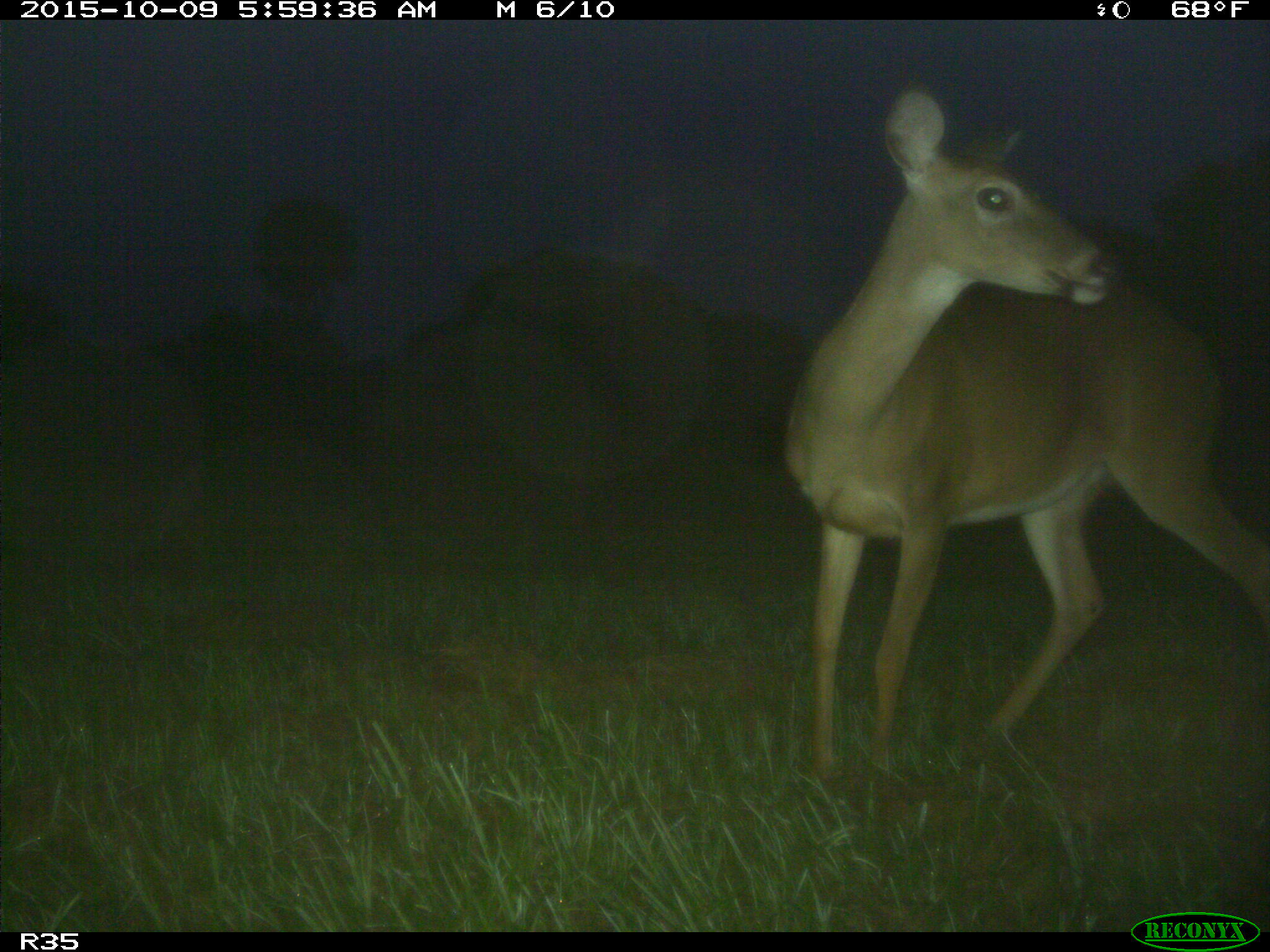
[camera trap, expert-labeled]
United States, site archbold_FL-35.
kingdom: Animalia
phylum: Chordata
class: Mammalia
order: Artiodactyla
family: Cervidae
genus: Odocoileus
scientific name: Odocoileus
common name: deer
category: unidentified deer